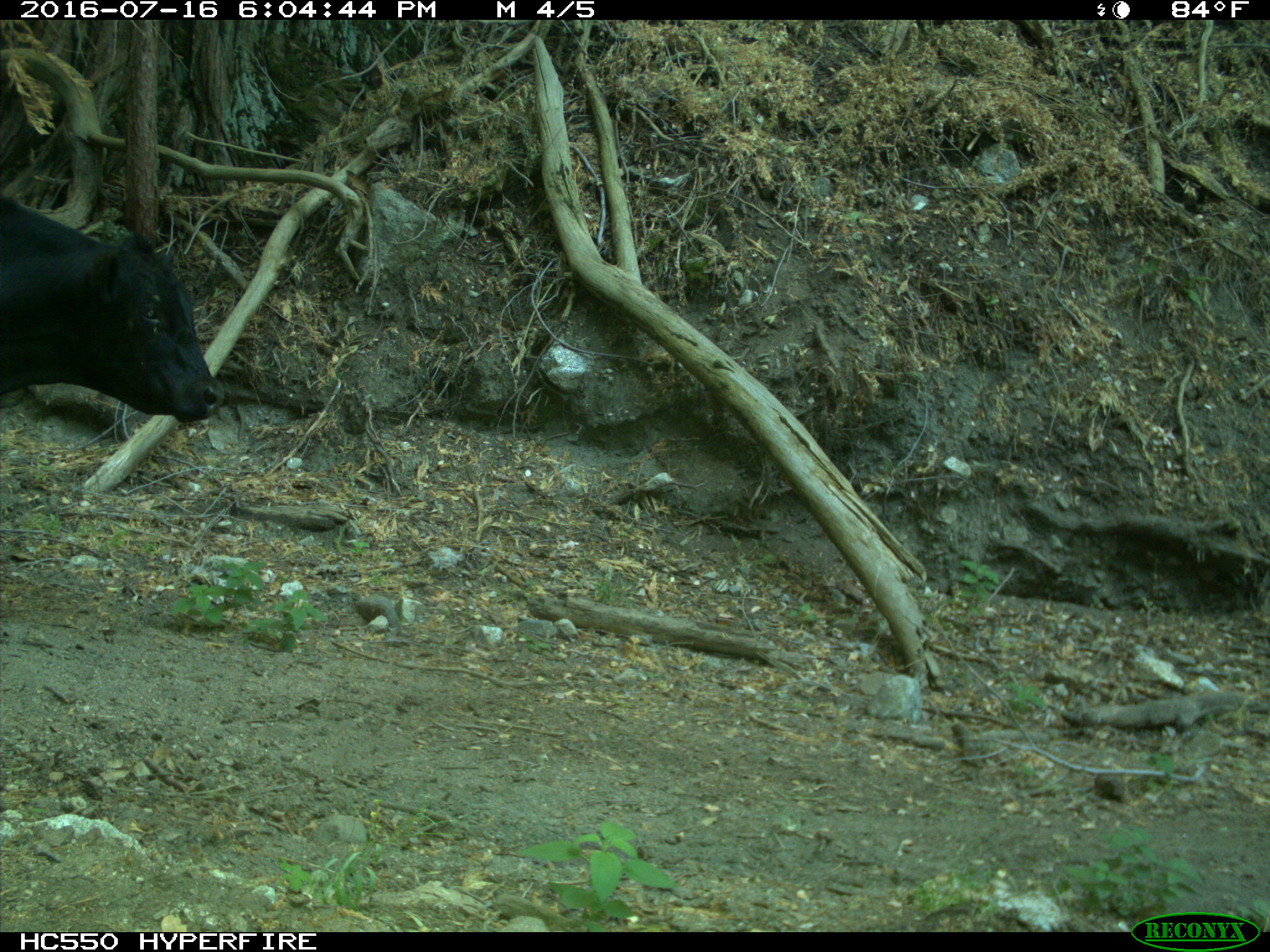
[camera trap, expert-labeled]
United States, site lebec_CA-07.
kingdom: Animalia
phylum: Chordata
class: Mammalia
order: Artiodactyla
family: Bovidae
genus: Bos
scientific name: Bos taurus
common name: domestic cow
Bos taurus (domestic cow).